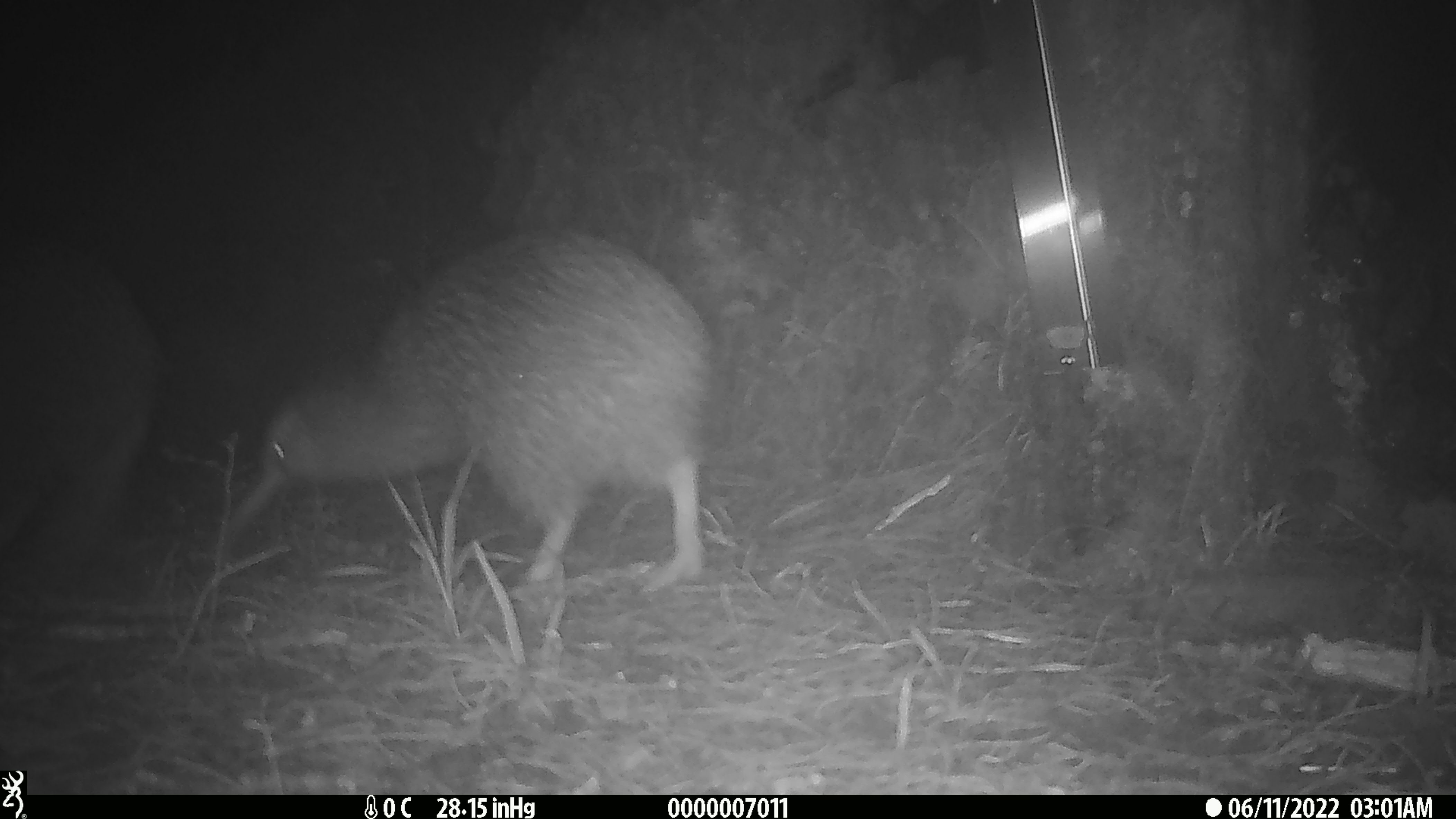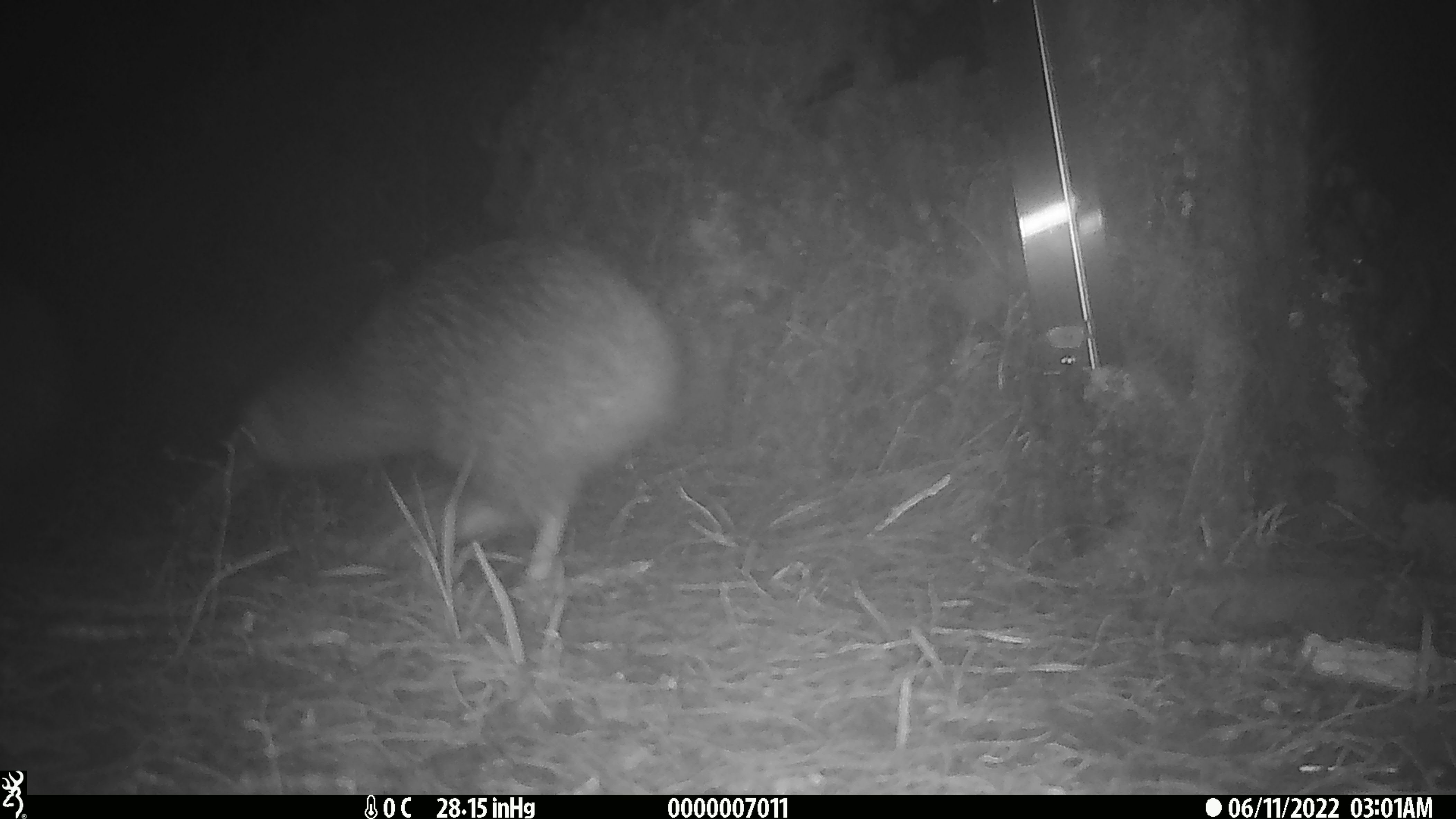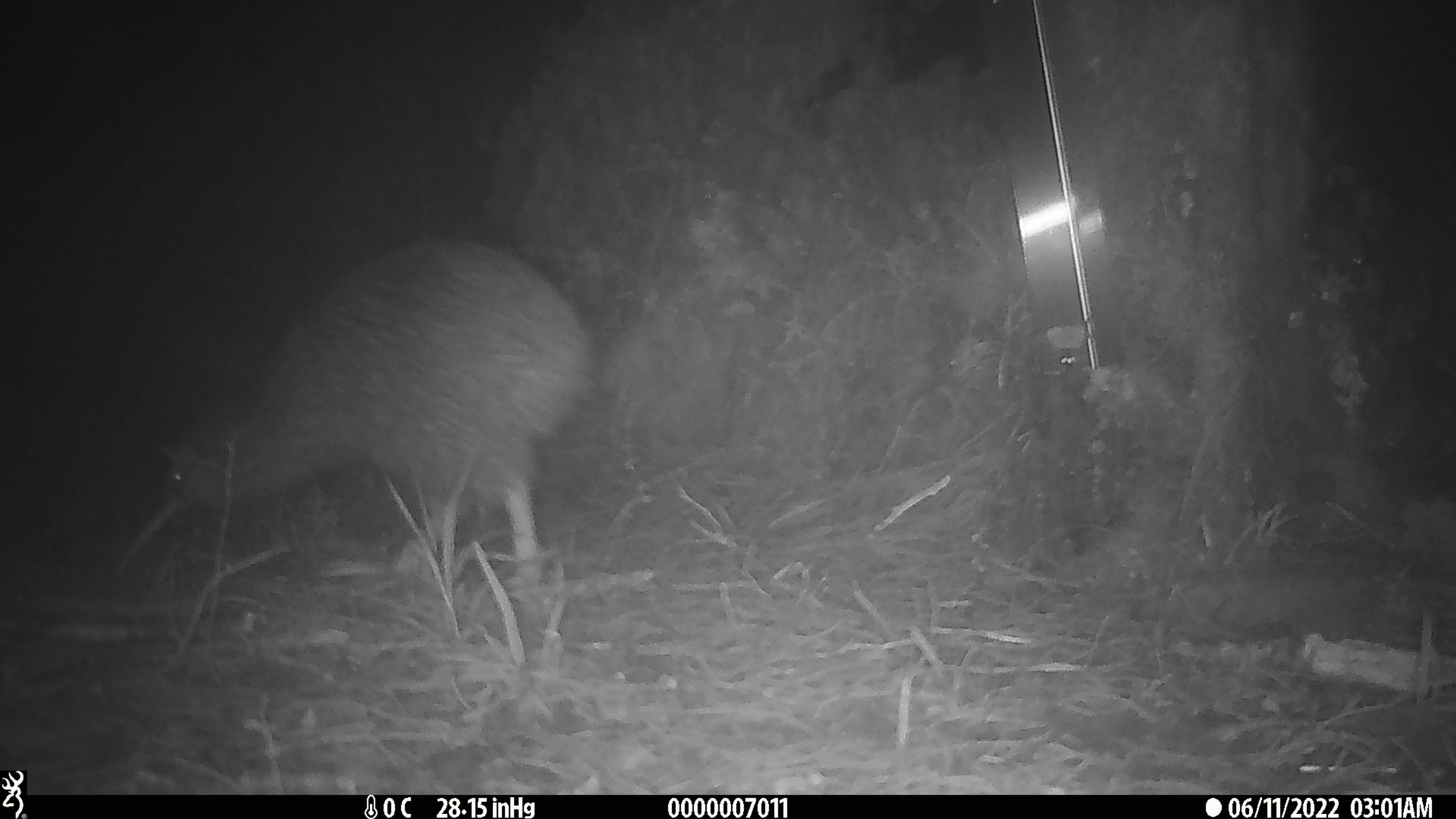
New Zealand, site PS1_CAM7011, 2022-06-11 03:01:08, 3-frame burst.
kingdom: Animalia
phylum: Chordata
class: Aves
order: Apterygiformes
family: Apterygidae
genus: Apteryx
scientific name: Apteryx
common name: kiwi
Kiwi (Apteryx).